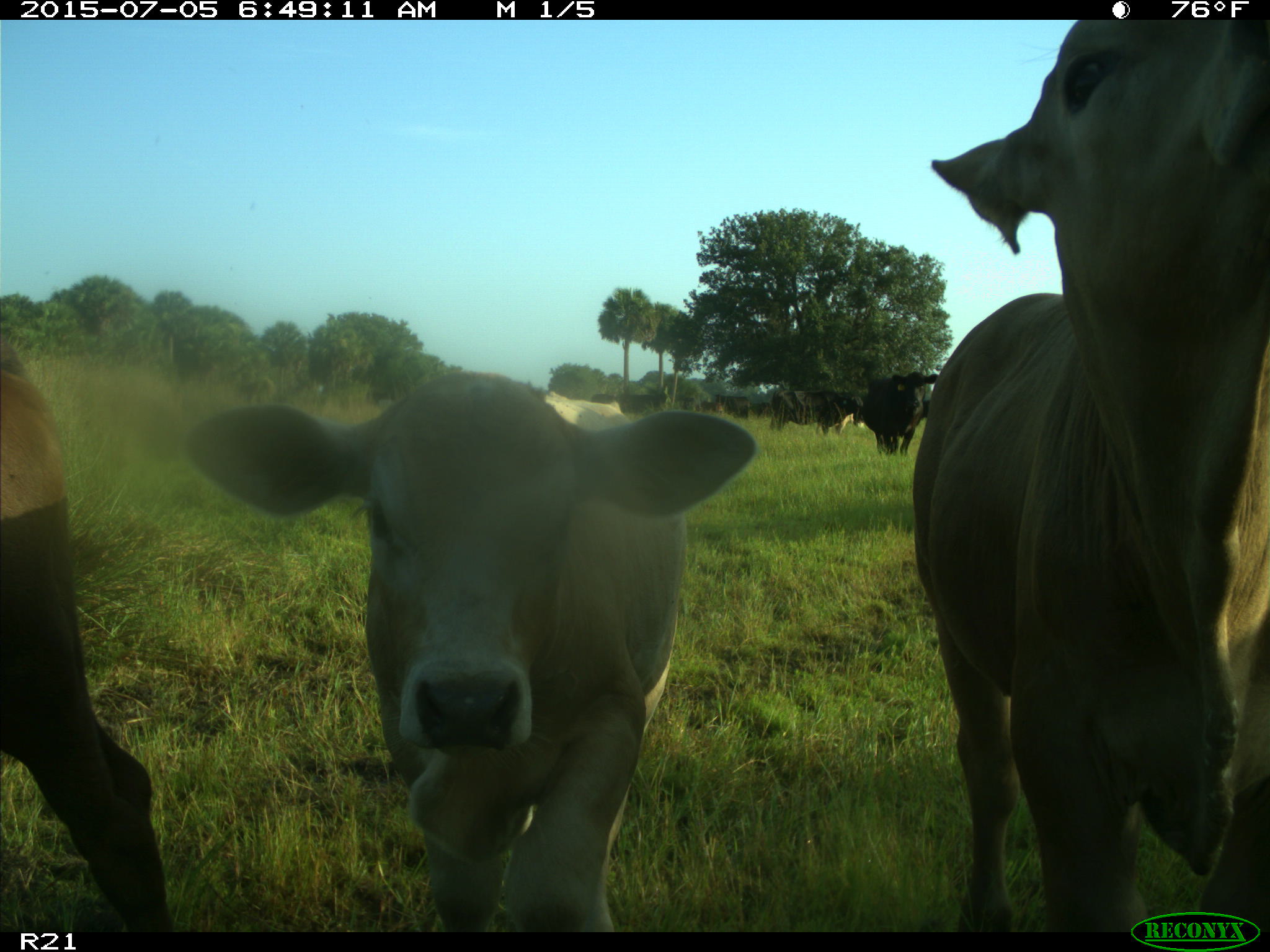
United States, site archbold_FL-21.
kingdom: Animalia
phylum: Chordata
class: Mammalia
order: Artiodactyla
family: Bovidae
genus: Bos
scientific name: Bos taurus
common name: domestic cow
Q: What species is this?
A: Bos taurus (domestic cow).